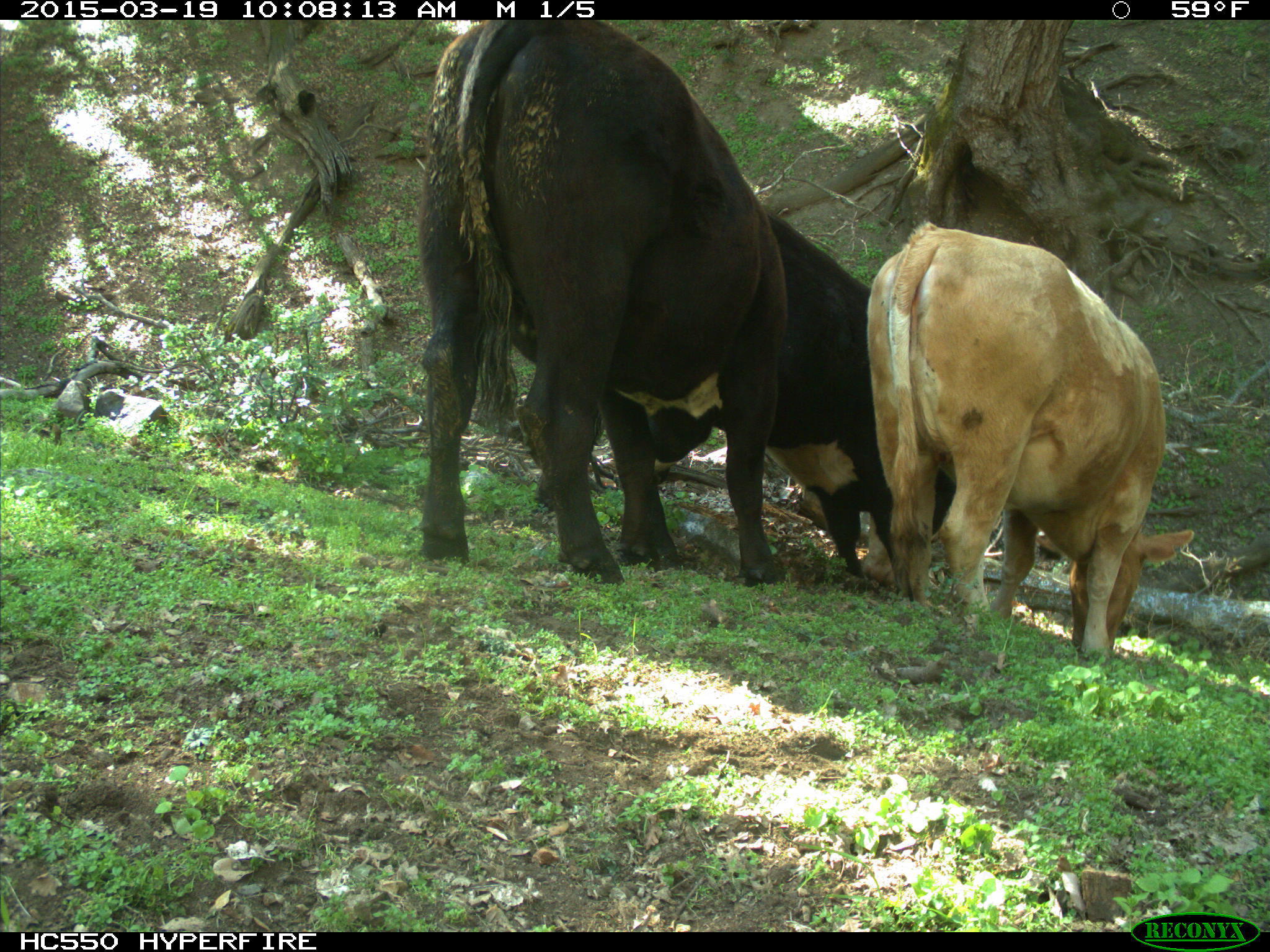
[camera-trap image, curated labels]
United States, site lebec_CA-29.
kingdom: Animalia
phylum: Chordata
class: Mammalia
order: Artiodactyla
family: Bovidae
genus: Bos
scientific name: Bos taurus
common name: domestic cow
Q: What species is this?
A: Bos taurus (domestic cow).